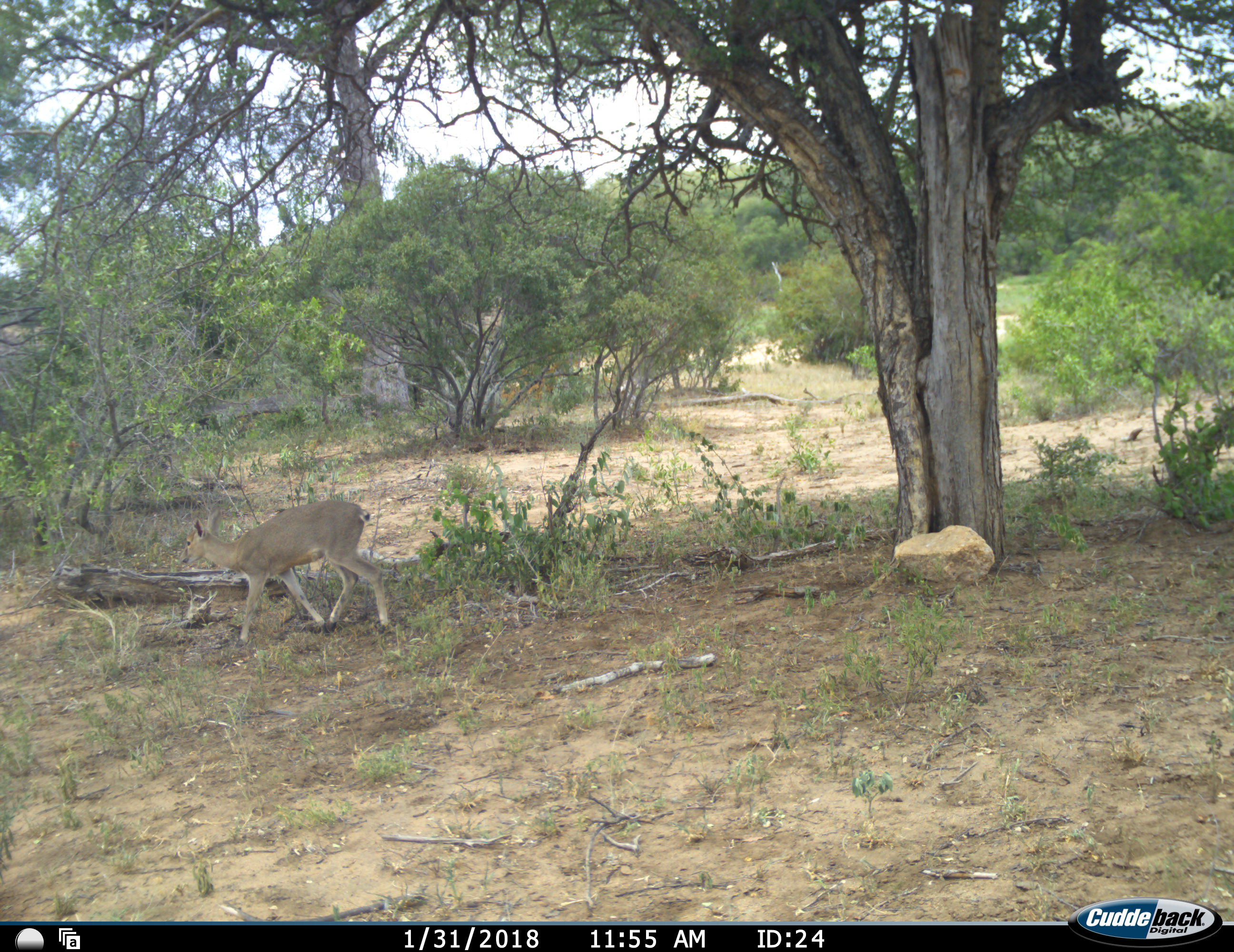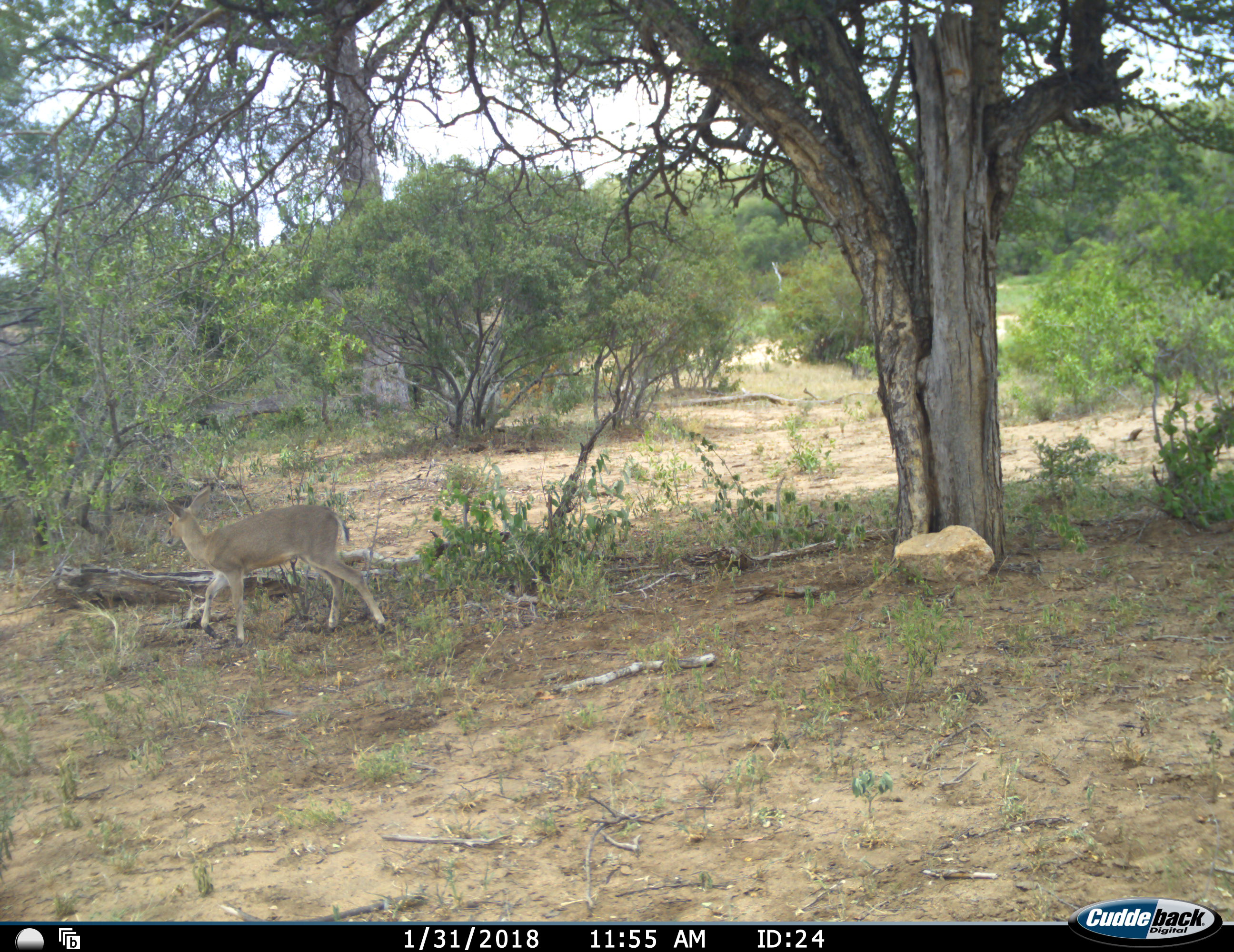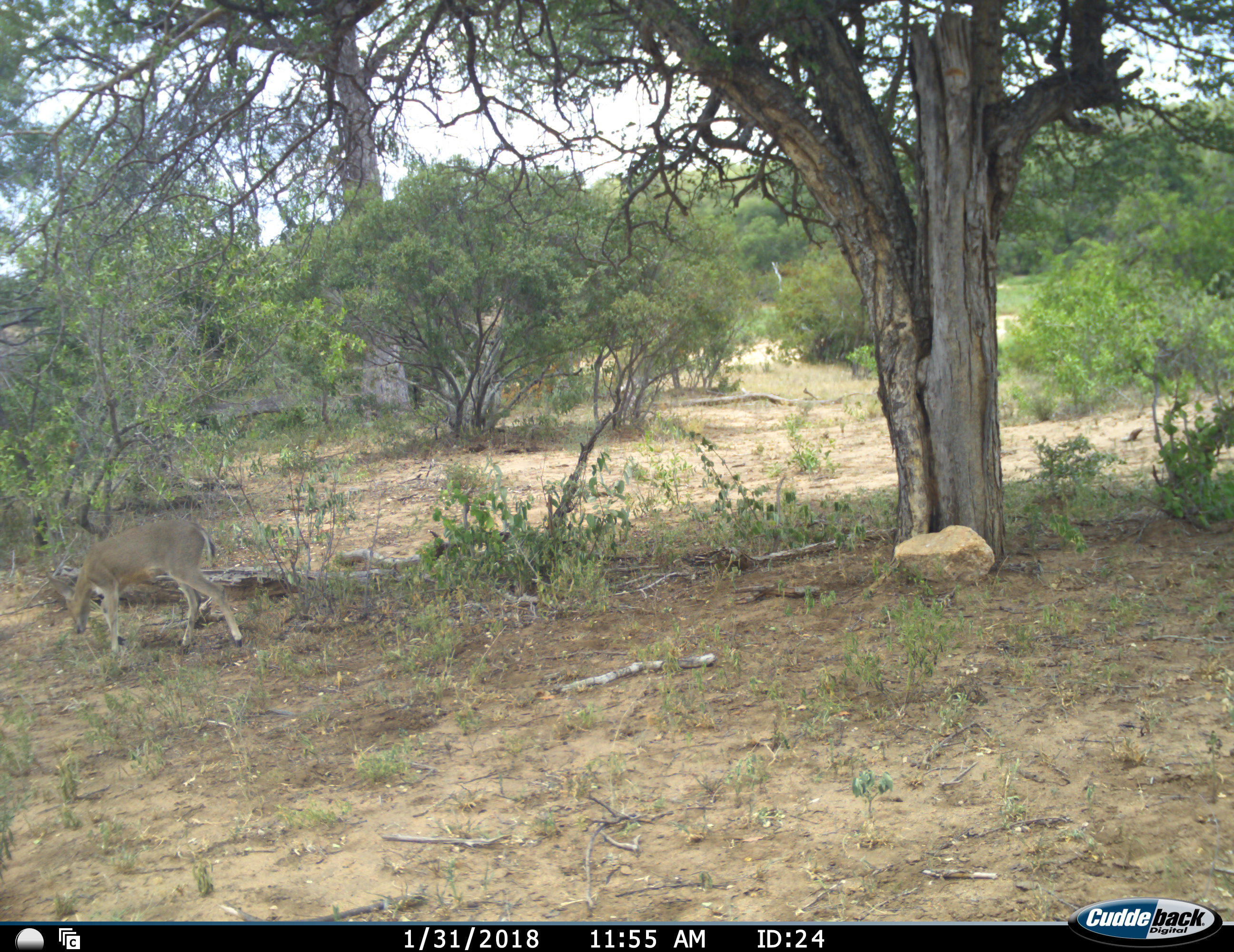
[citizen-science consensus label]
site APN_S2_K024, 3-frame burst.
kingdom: Animalia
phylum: Chordata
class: Mammalia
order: Artiodactyla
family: Bovidae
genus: Sylvicapra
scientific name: Sylvicapra grimmia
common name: common duiker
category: duikercommongrey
Duikercommongrey (common duiker) (Sylvicapra grimmia), count 1. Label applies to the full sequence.